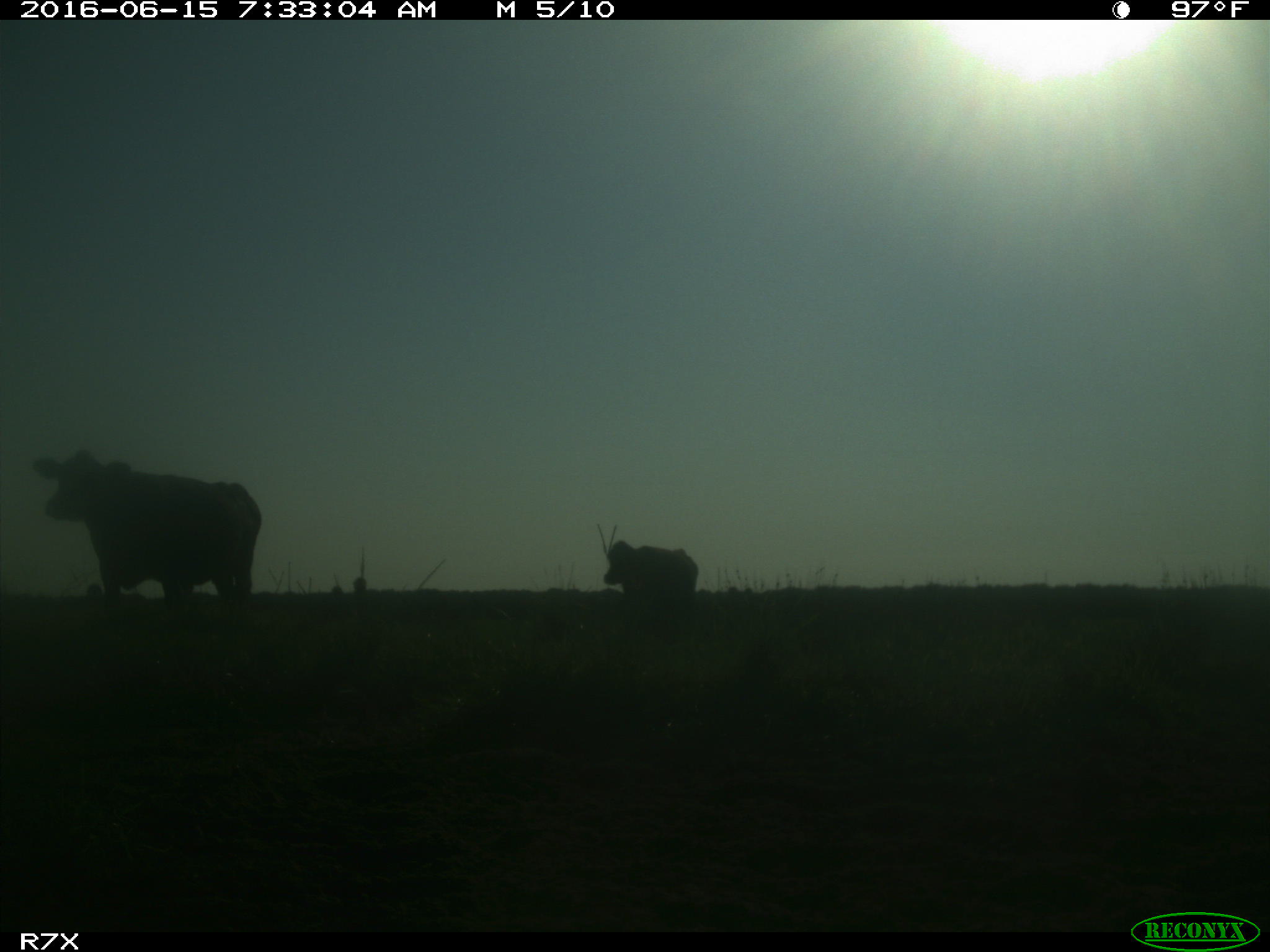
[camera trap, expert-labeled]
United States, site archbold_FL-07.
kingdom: Animalia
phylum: Chordata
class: Mammalia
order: Artiodactyla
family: Bovidae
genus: Bos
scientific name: Bos taurus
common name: domestic cow